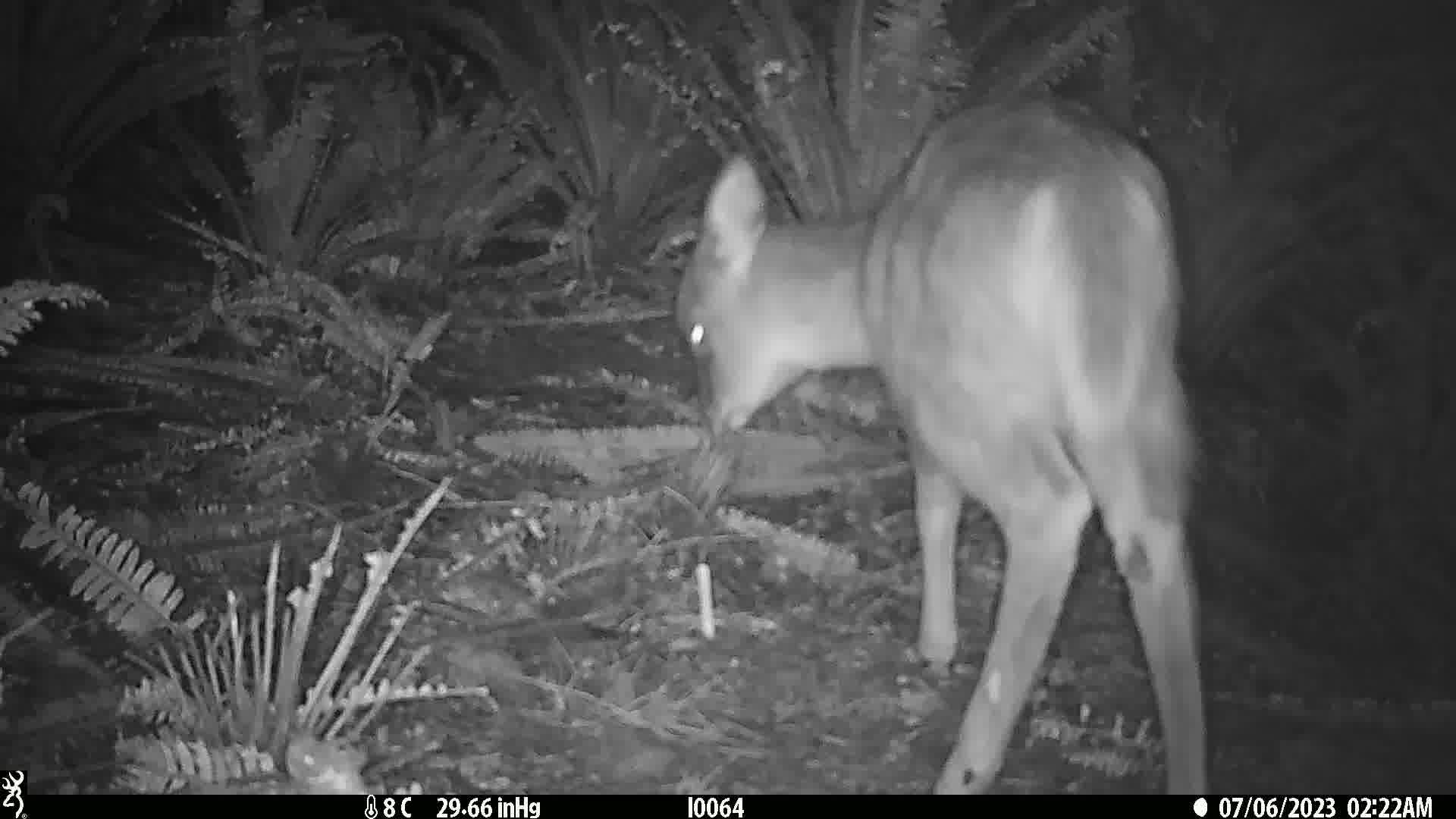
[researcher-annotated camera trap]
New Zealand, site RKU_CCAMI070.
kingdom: Animalia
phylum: Chordata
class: Mammalia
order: Artiodactyla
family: Cervidae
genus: Odocoileus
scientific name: Odocoileus virginianus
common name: white-tailed deer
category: white tailed deer